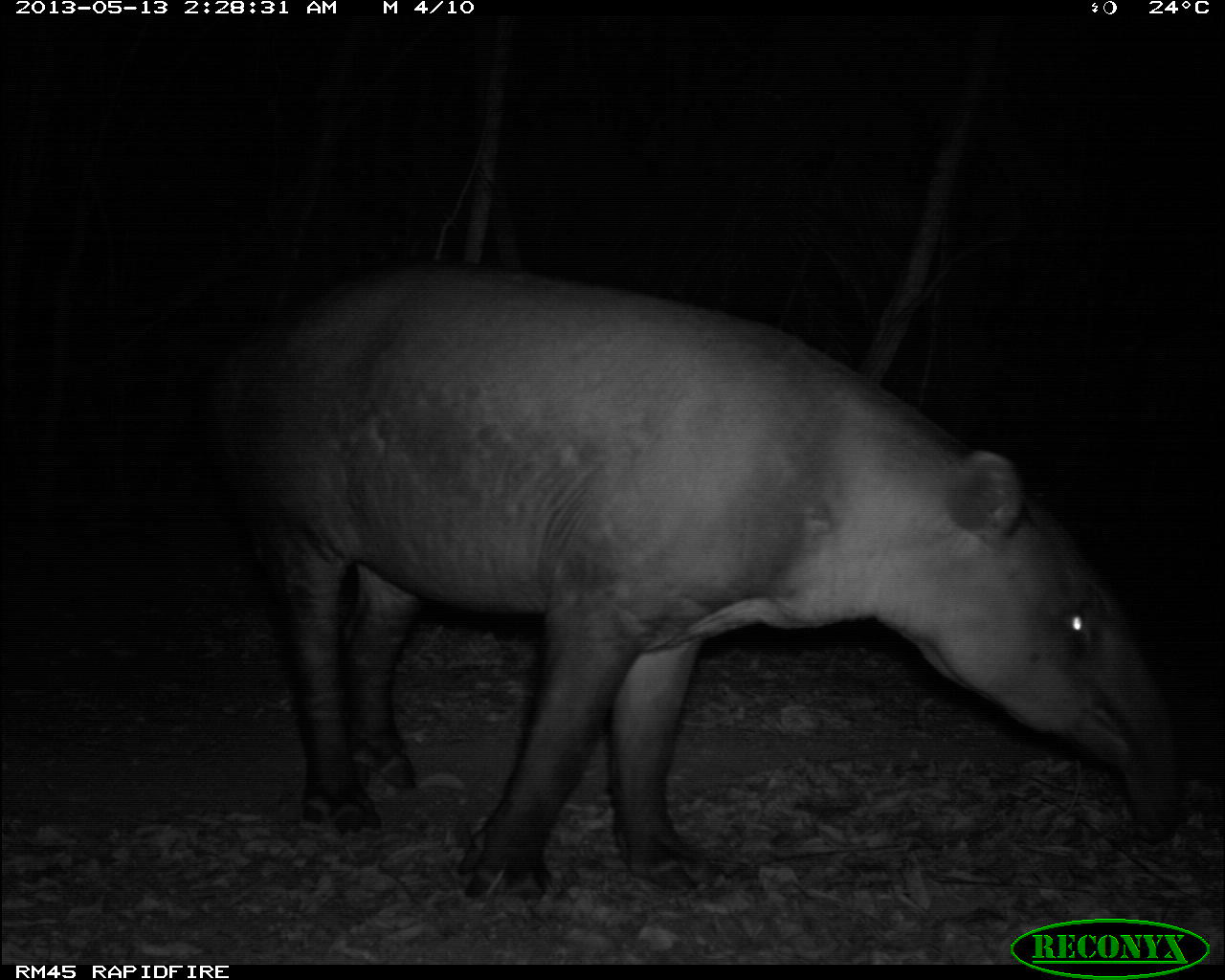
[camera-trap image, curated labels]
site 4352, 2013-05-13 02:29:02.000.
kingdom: Animalia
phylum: Chordata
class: Mammalia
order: Perissodactyla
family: Tapiridae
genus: Tapirus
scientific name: Tapirus bairdii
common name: baird's tapir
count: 1